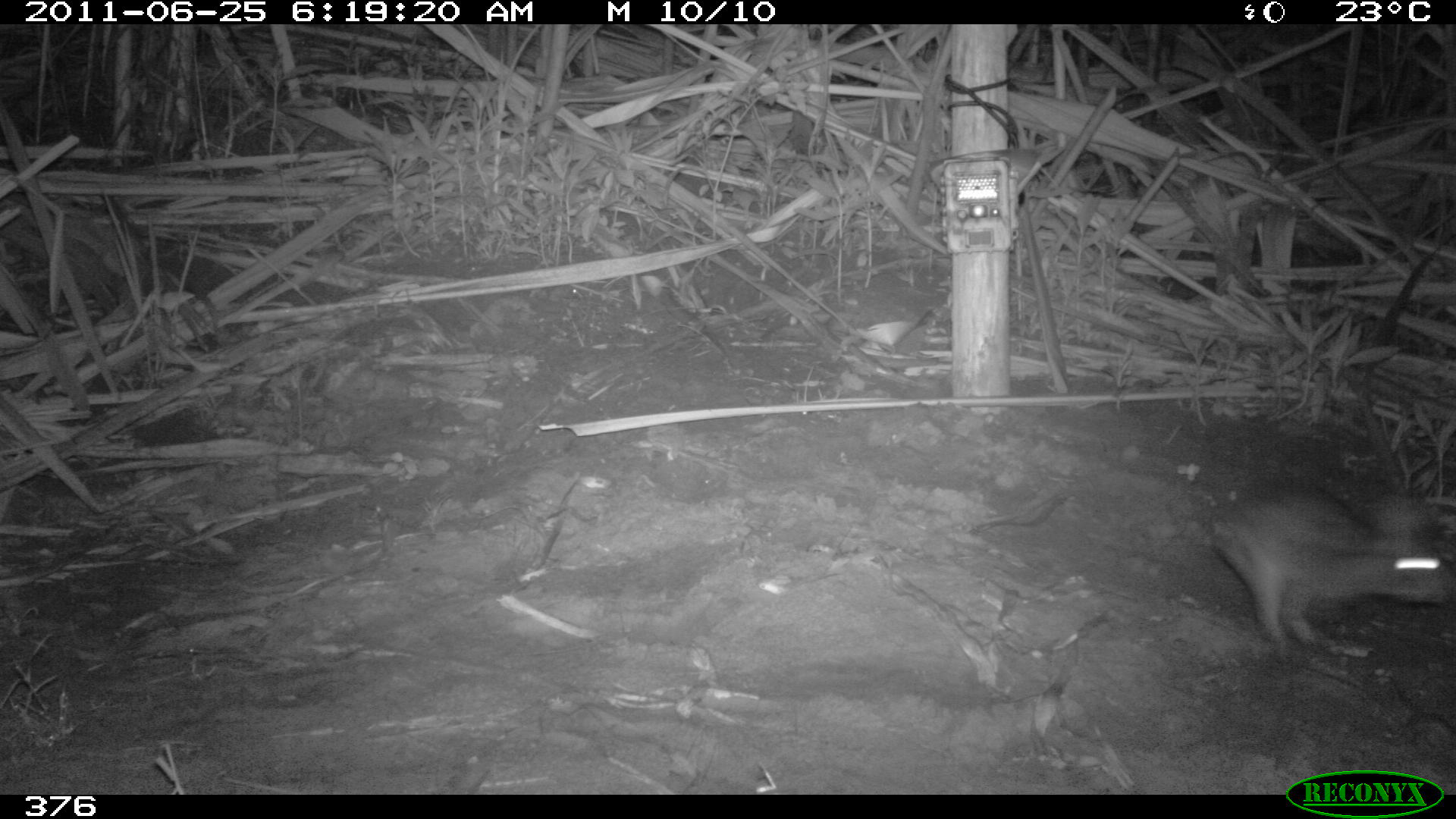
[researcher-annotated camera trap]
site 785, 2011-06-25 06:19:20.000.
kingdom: Animalia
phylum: Chordata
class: Mammalia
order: Lagomorpha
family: Leporidae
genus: Sylvilagus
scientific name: Sylvilagus brasiliensis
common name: tapeti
Sylvilagus brasiliensis (tapeti).